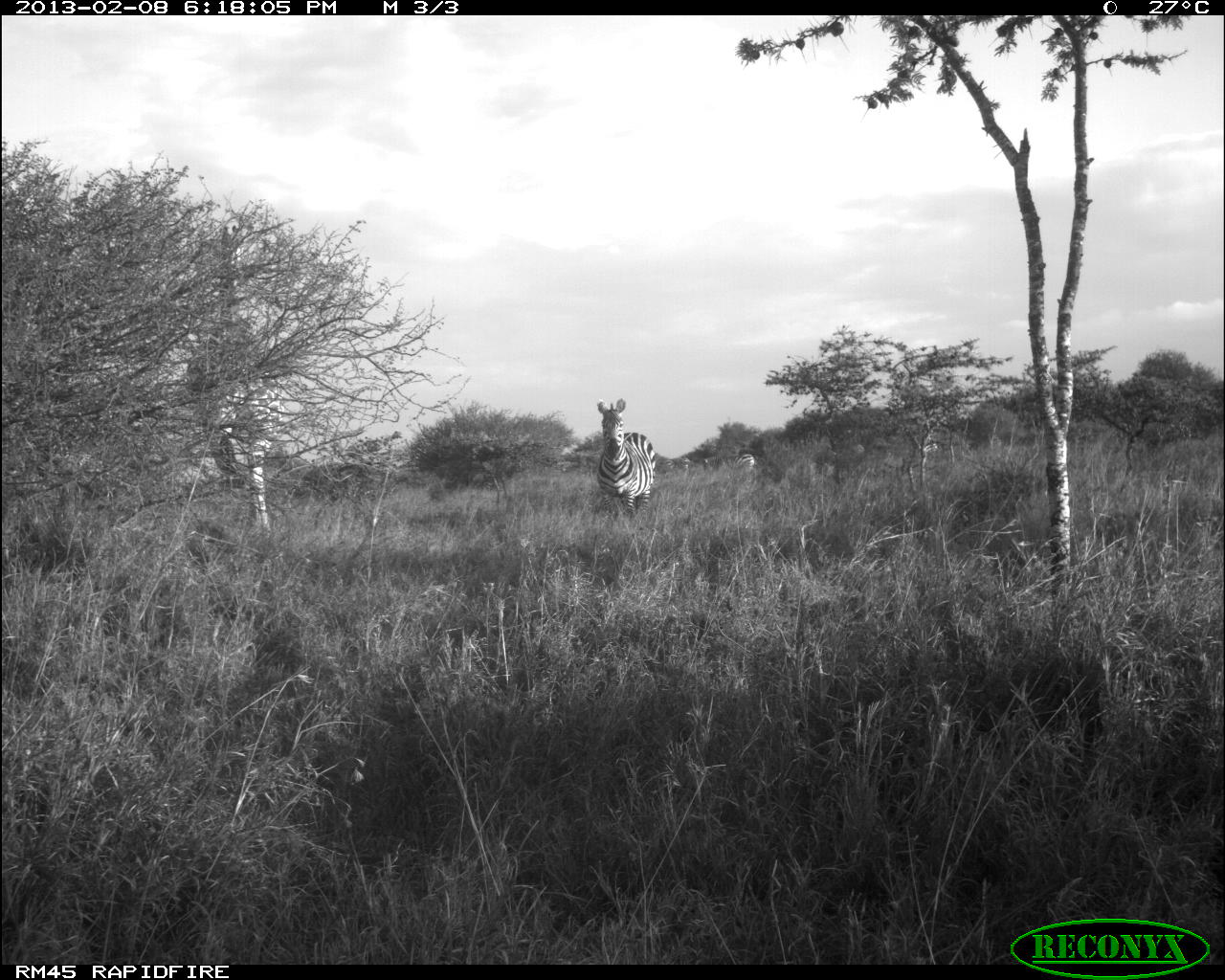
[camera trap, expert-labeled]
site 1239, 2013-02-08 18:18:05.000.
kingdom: Animalia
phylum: Chordata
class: Mammalia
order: Perissodactyla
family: Equidae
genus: Equus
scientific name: Equus quagga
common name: plains zebra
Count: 4.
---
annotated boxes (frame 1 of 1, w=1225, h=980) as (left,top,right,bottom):
equus quagga: (182,212,279,555); (596,396,659,524); (734,451,763,490)